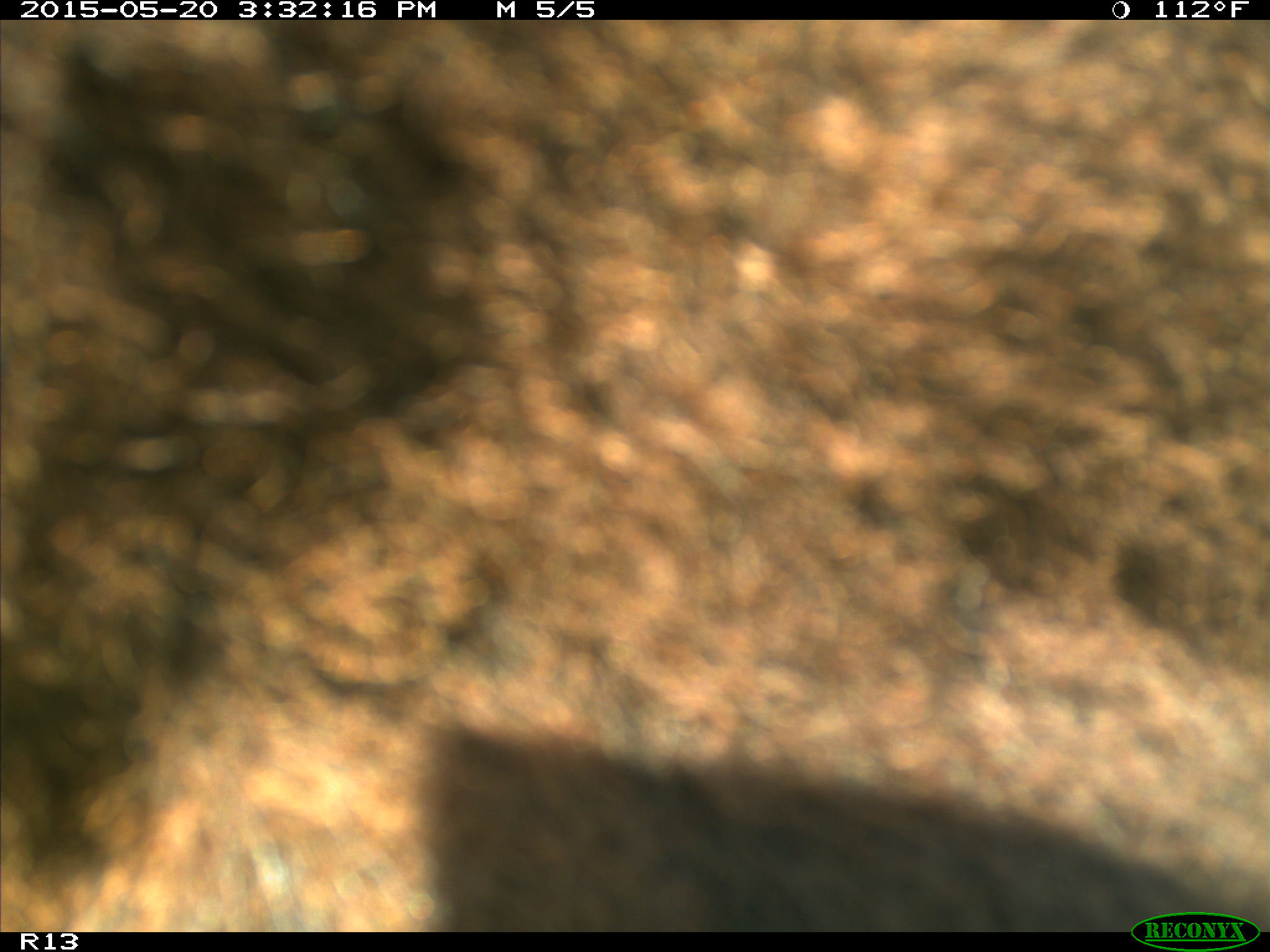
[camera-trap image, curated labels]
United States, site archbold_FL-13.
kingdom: Animalia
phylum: Chordata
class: Mammalia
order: Artiodactyla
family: Bovidae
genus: Bos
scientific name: Bos taurus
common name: domestic cow